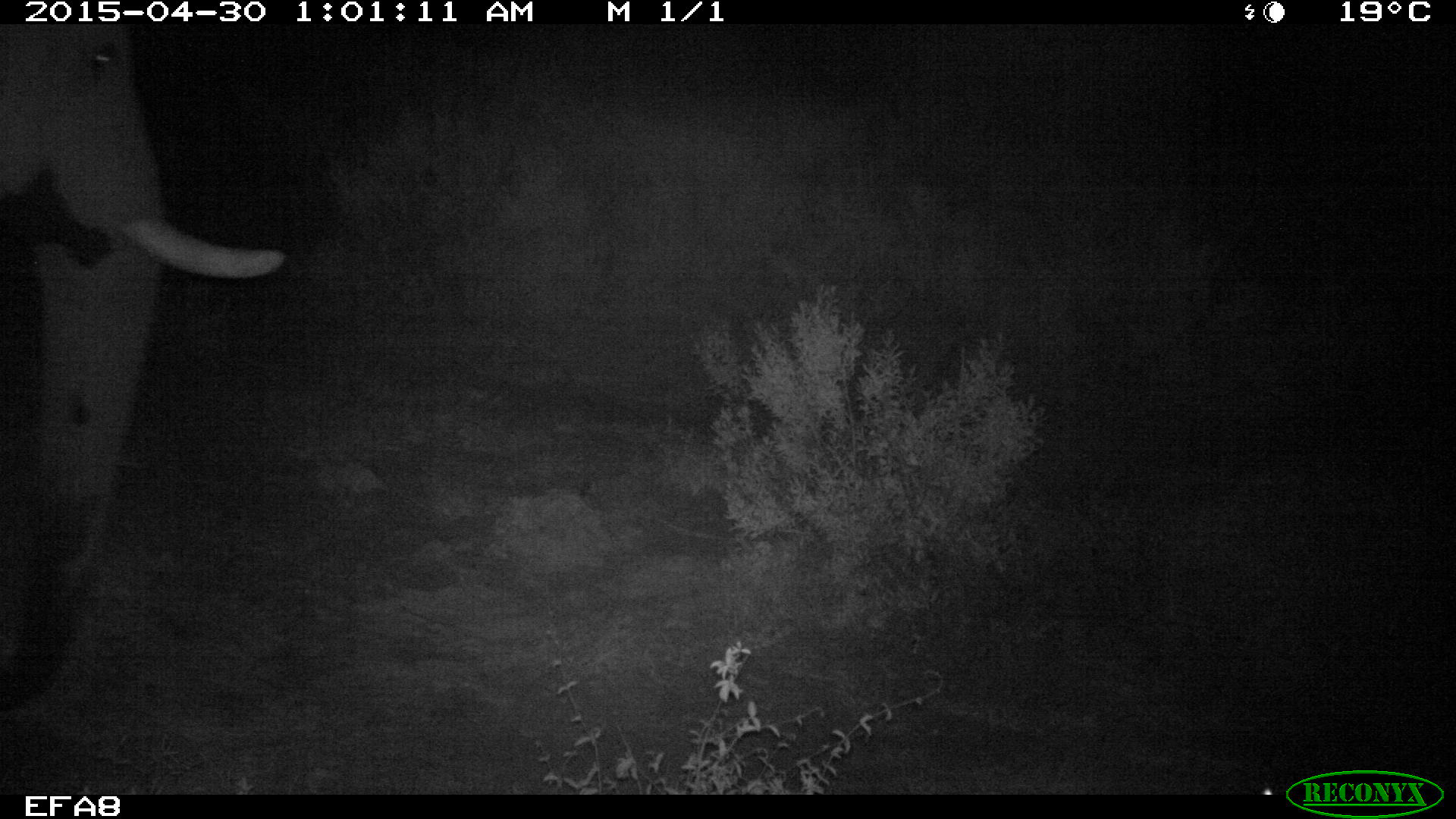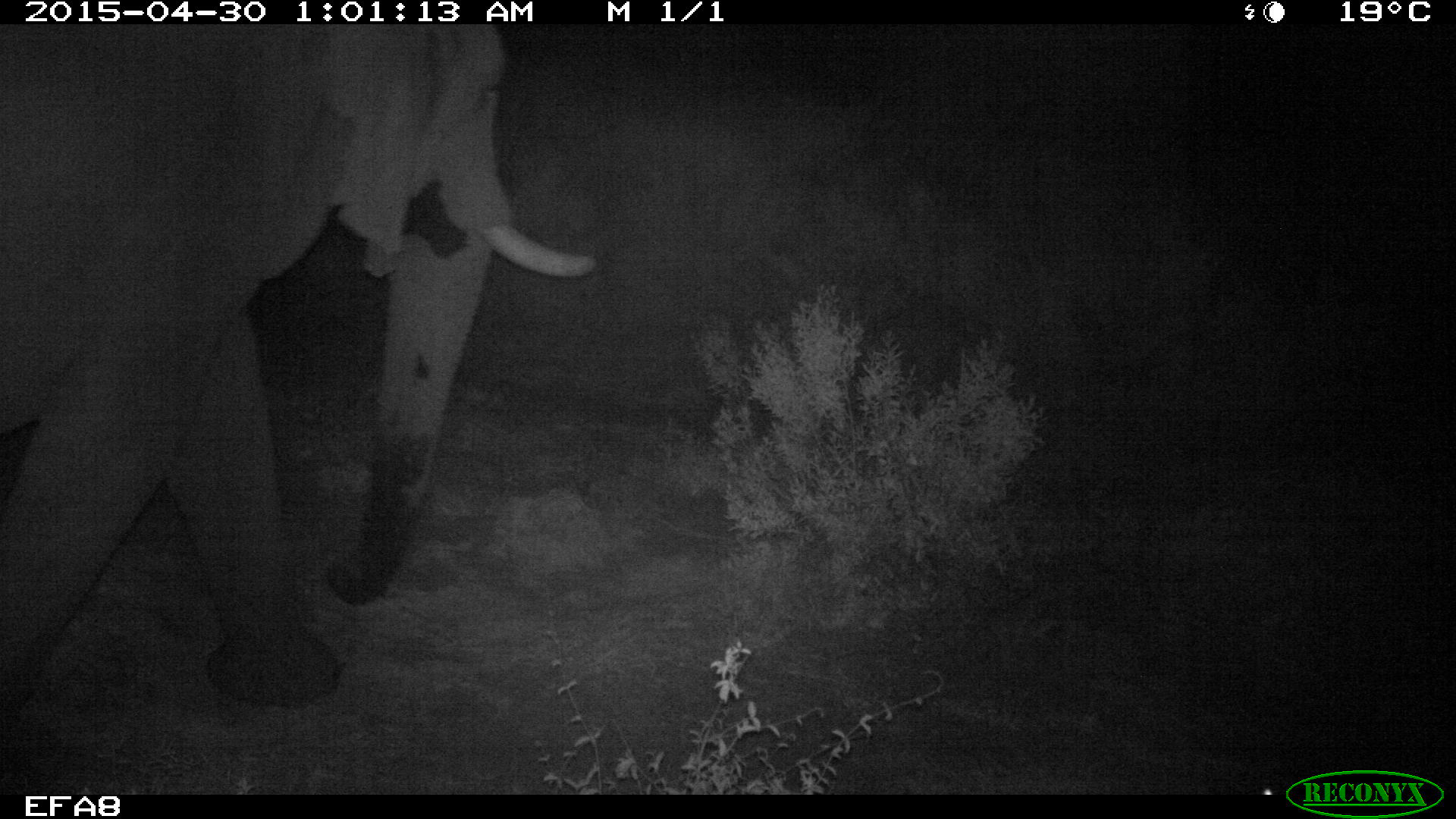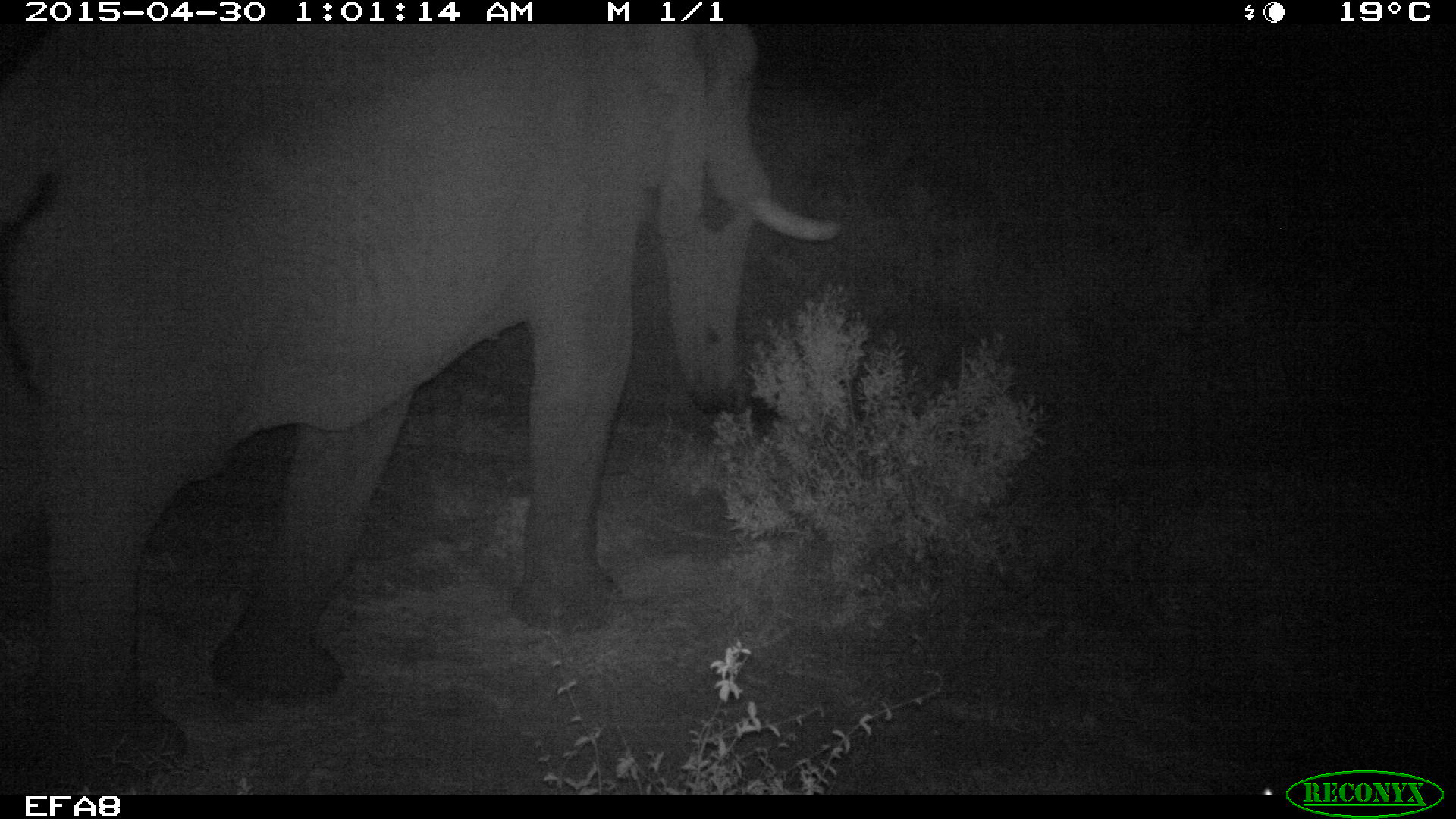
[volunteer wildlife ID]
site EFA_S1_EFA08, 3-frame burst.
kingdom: Animalia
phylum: Chordata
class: Mammalia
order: Proboscidea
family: Elephantidae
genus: Loxodonta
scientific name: Loxodonta africana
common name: african bush elephant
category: elephant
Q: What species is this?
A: Elephant (african bush elephant) (Loxodonta africana).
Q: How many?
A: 1.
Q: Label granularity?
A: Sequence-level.